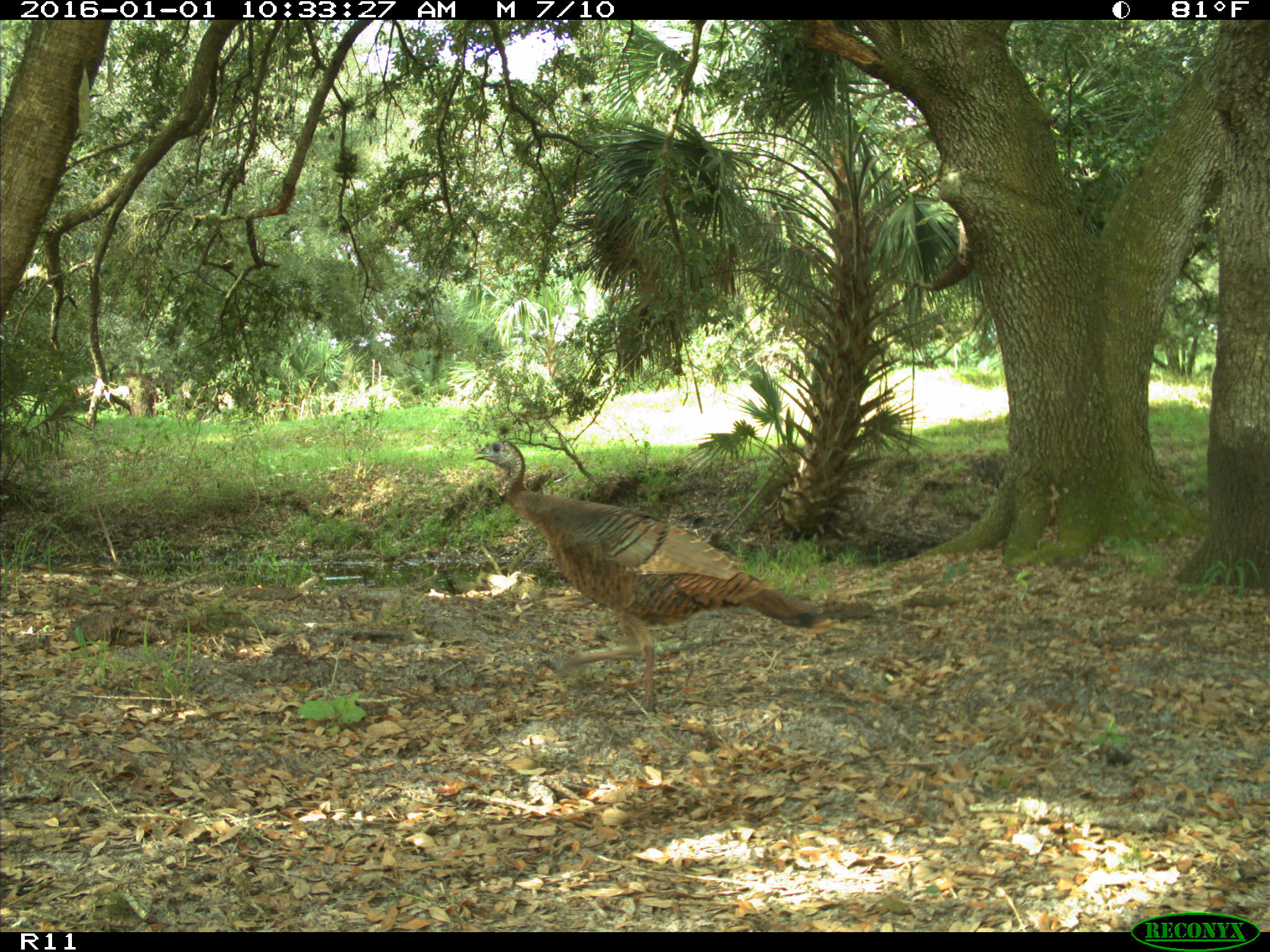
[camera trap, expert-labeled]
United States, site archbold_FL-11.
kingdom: Animalia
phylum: Chordata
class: Aves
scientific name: Aves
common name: birds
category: unidentified bird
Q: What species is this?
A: Unidentified bird (birds) (Aves).